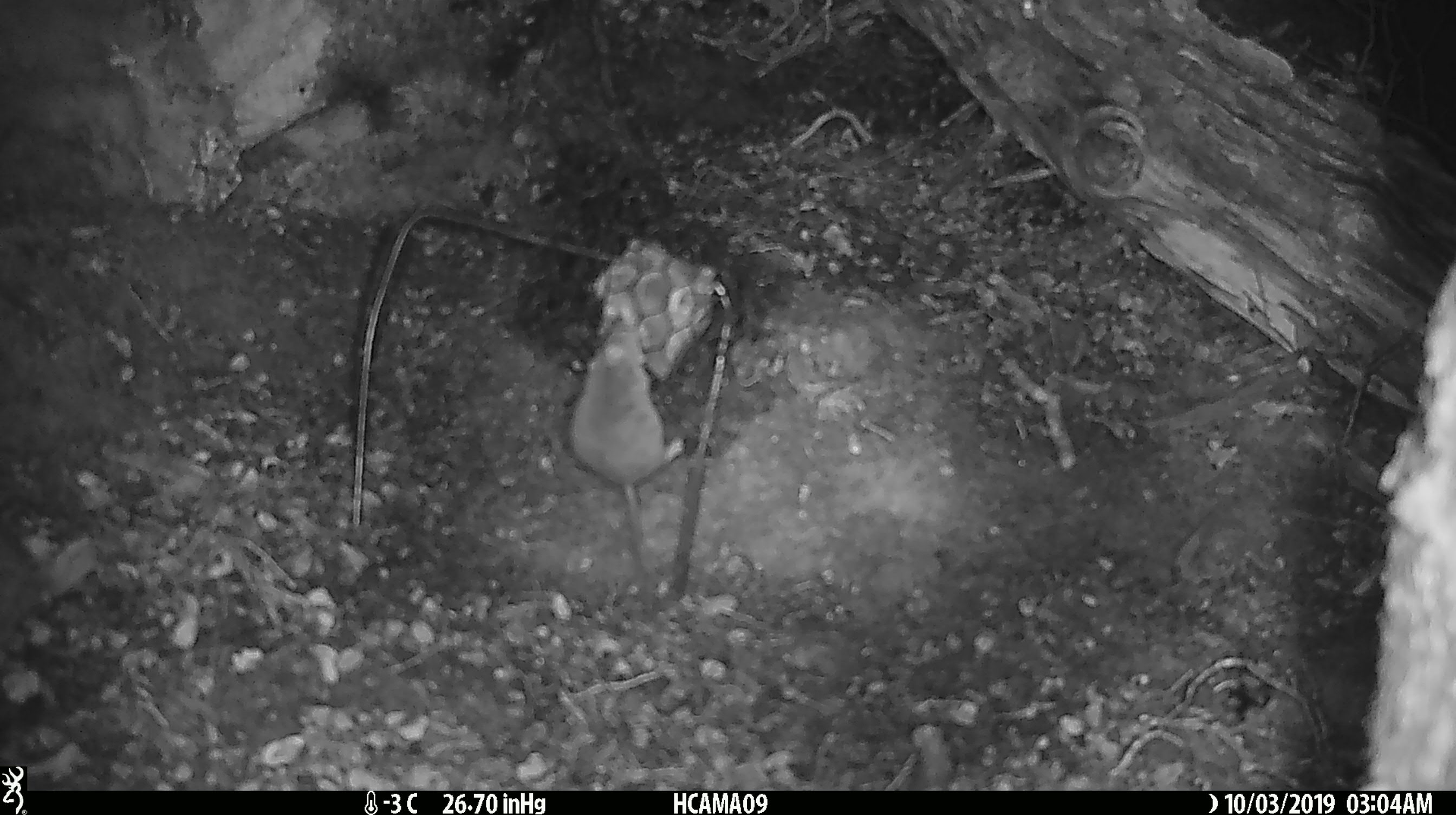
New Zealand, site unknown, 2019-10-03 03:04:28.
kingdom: Animalia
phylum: Chordata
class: Mammalia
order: Rodentia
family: Muridae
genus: Mus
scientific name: Mus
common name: mouse